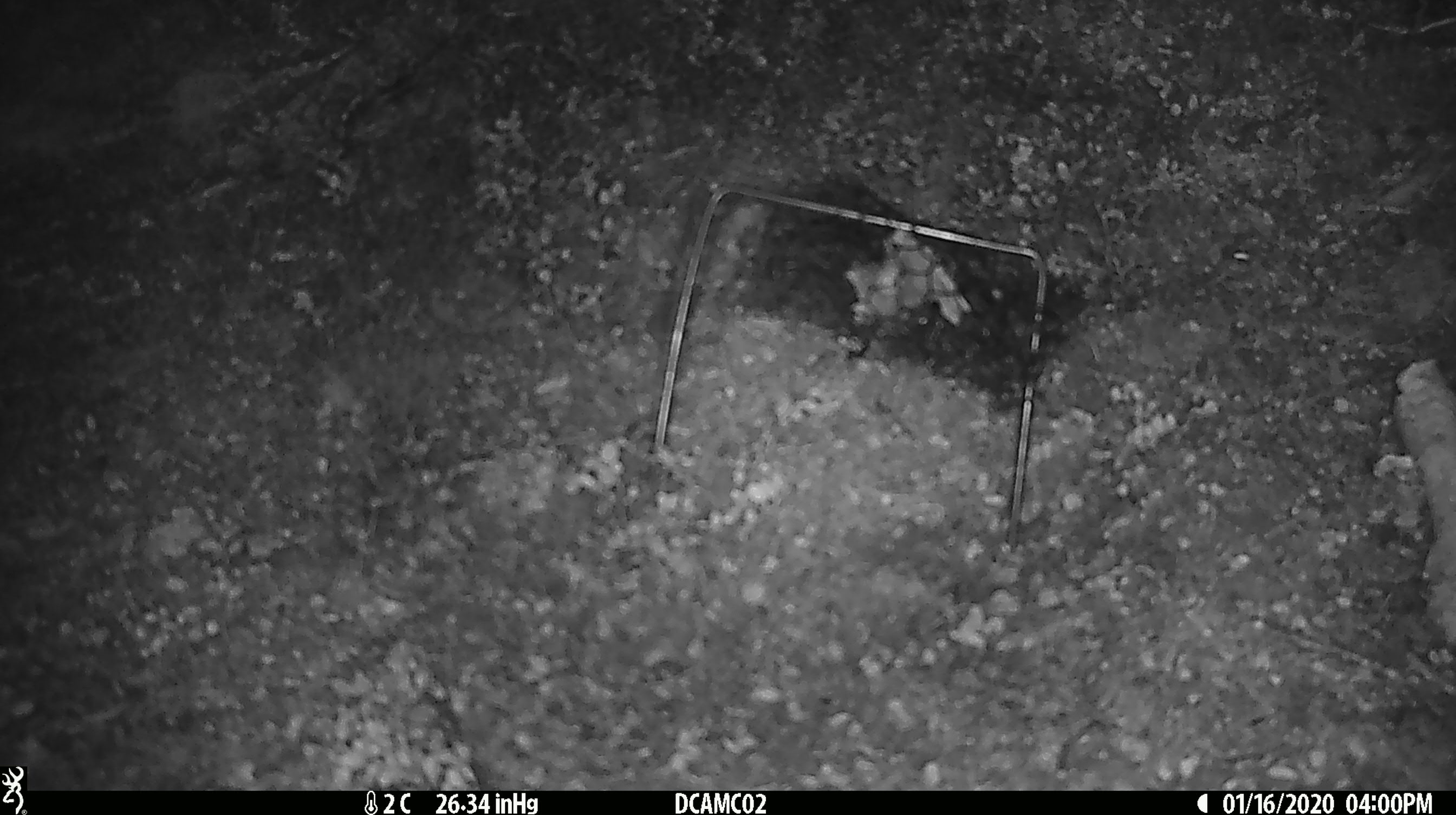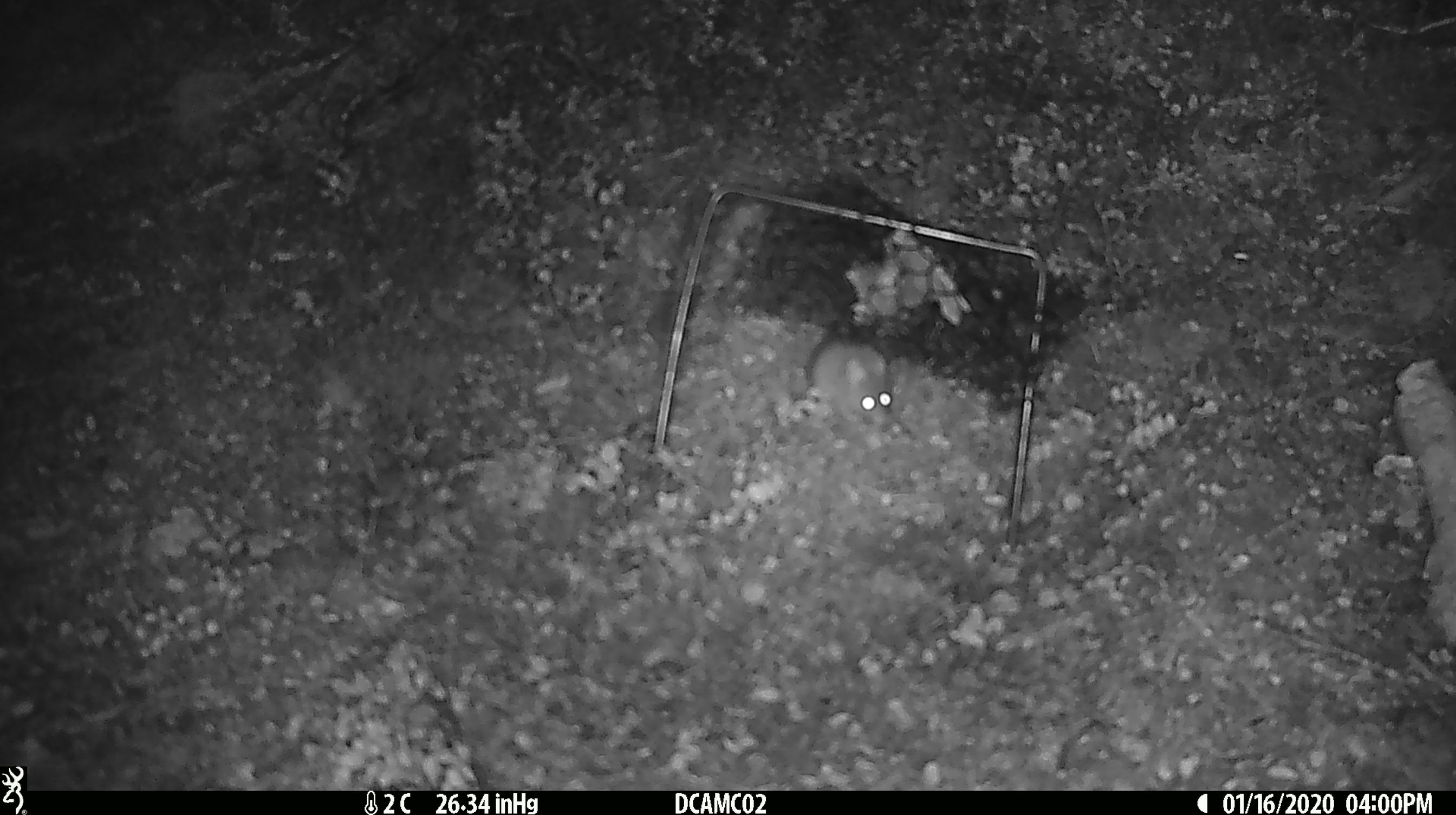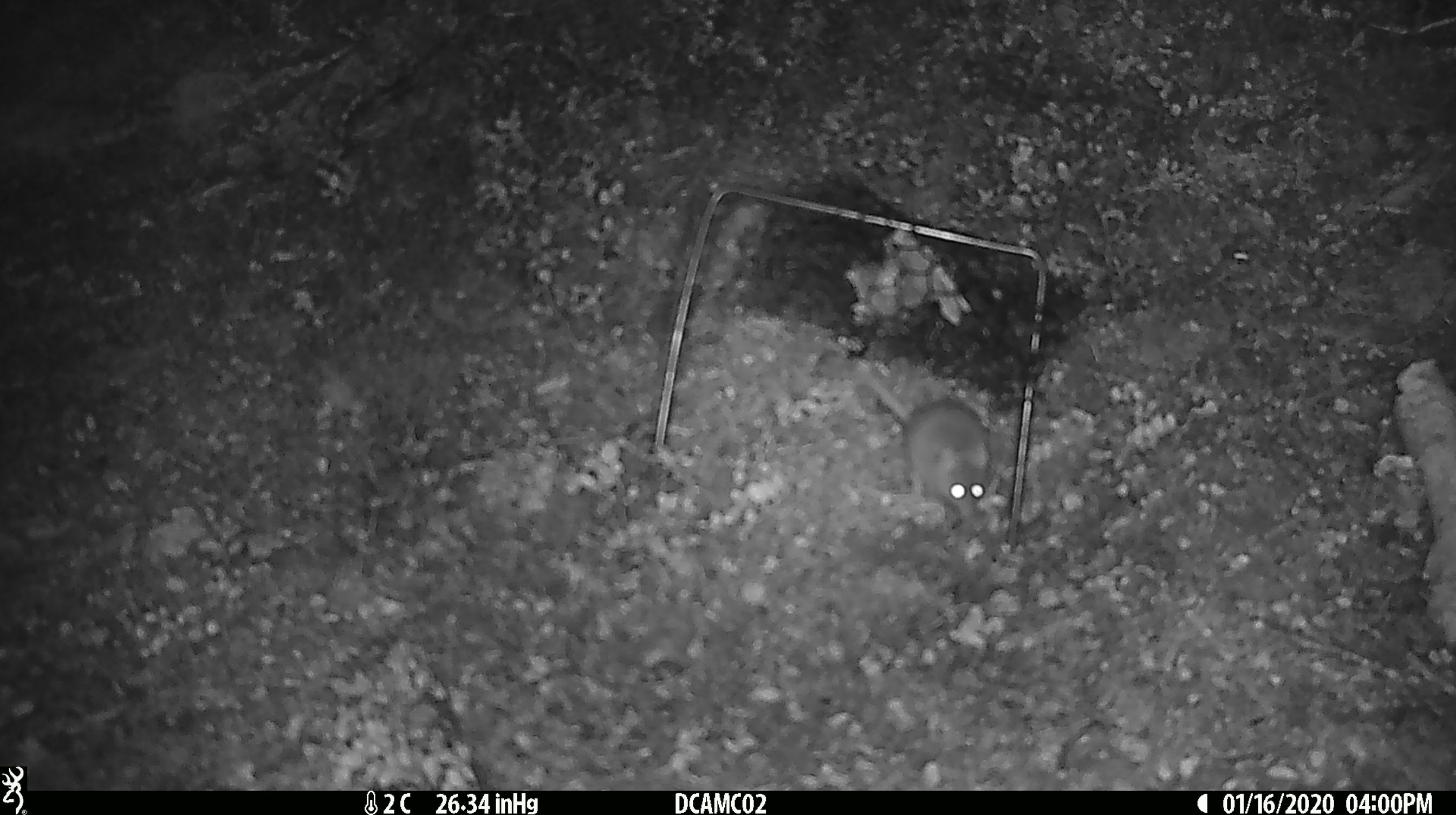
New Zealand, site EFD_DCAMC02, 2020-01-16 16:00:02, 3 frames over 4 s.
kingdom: Animalia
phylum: Chordata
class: Mammalia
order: Rodentia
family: Muridae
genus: Mus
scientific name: Mus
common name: mouse